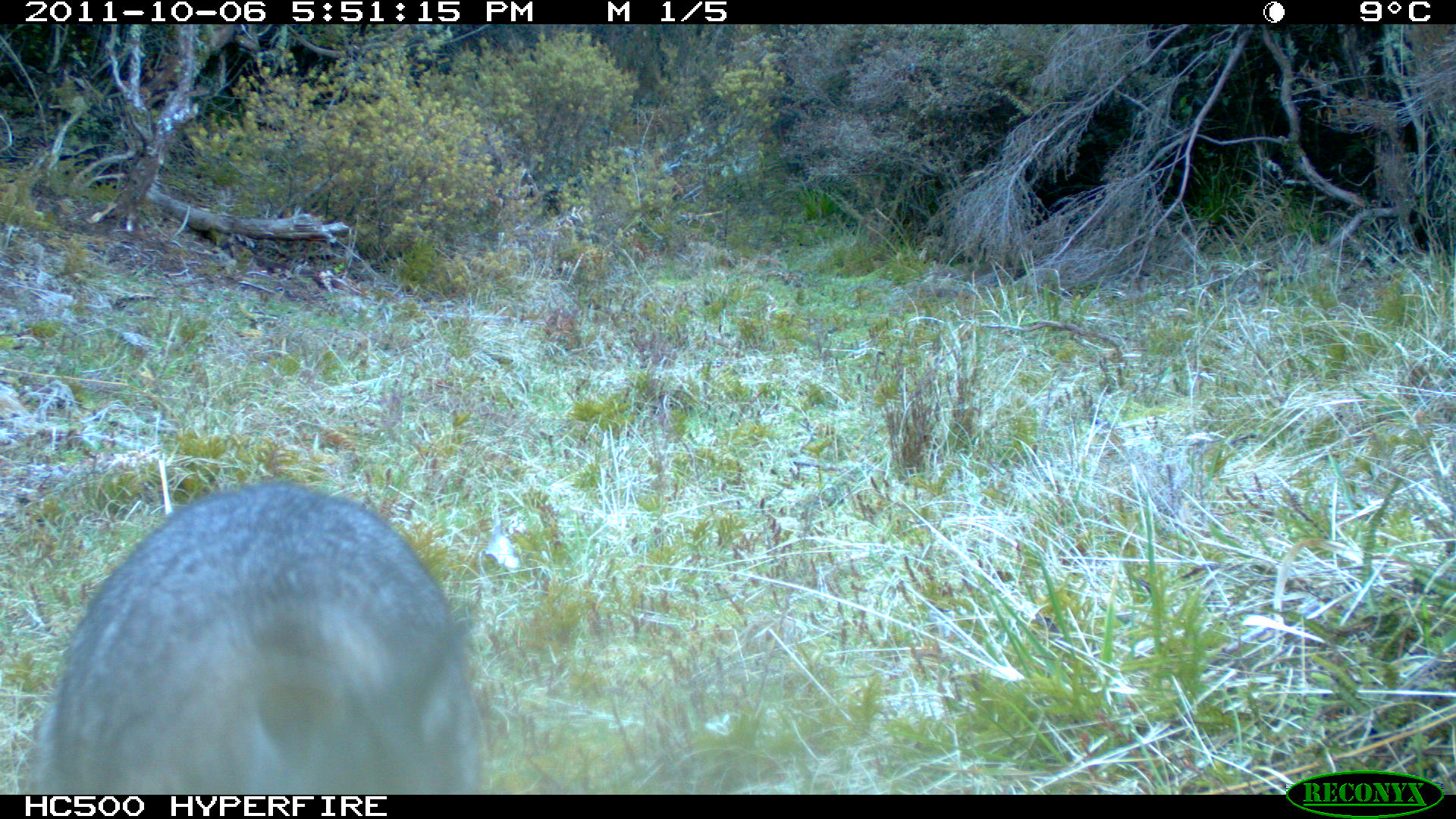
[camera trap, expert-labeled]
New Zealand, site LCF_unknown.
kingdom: Animalia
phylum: Chordata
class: Mammalia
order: Diprotodontia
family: Macropodidae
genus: Notamacropus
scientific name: Notamacropus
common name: wallaby